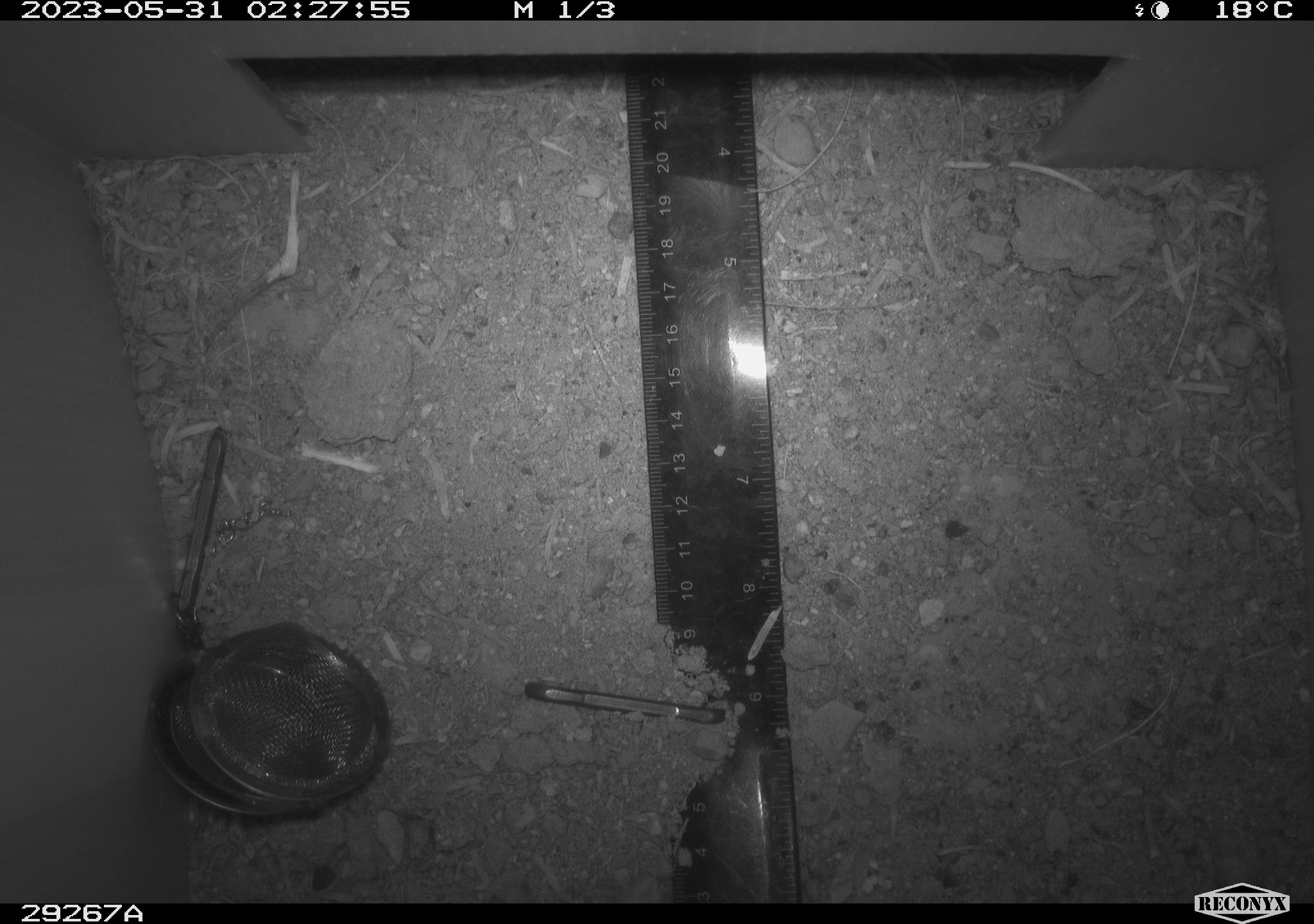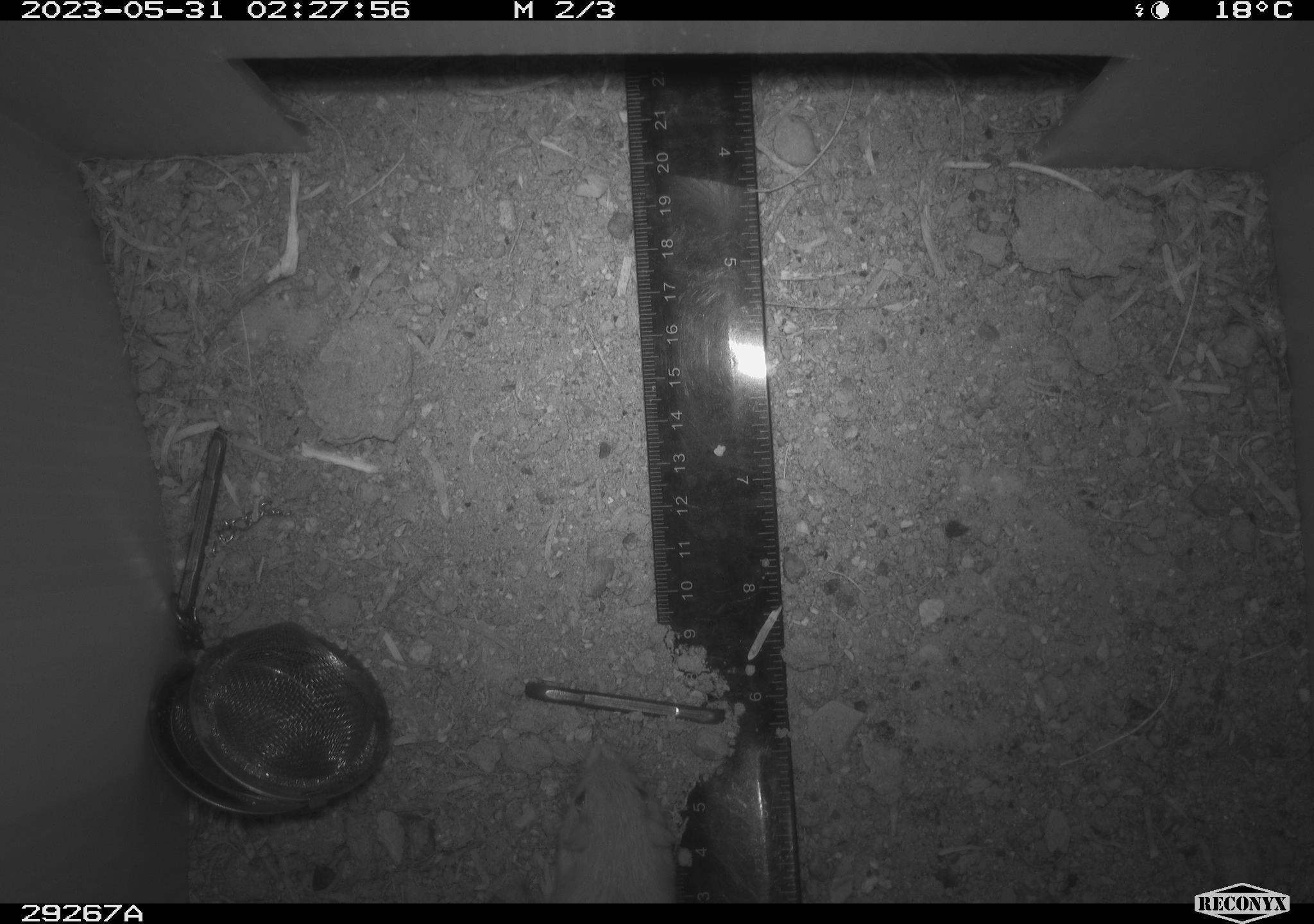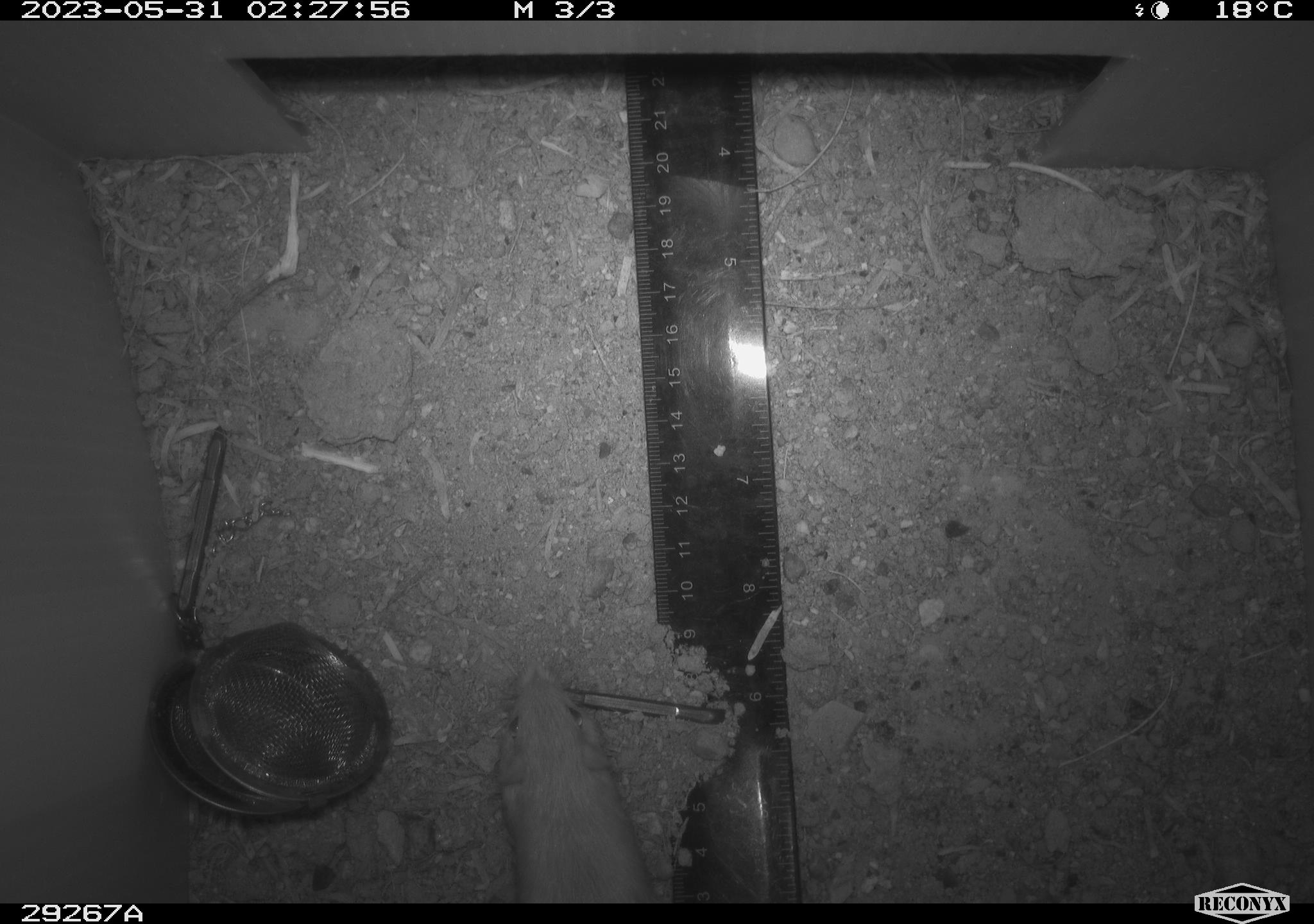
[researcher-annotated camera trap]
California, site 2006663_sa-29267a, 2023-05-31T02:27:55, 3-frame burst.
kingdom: Animalia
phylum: Chordata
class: Mammalia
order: Rodentia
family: Heteromyidae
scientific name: Heteromyidae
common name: kangaroo rats and pocket mice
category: heteromyidae family